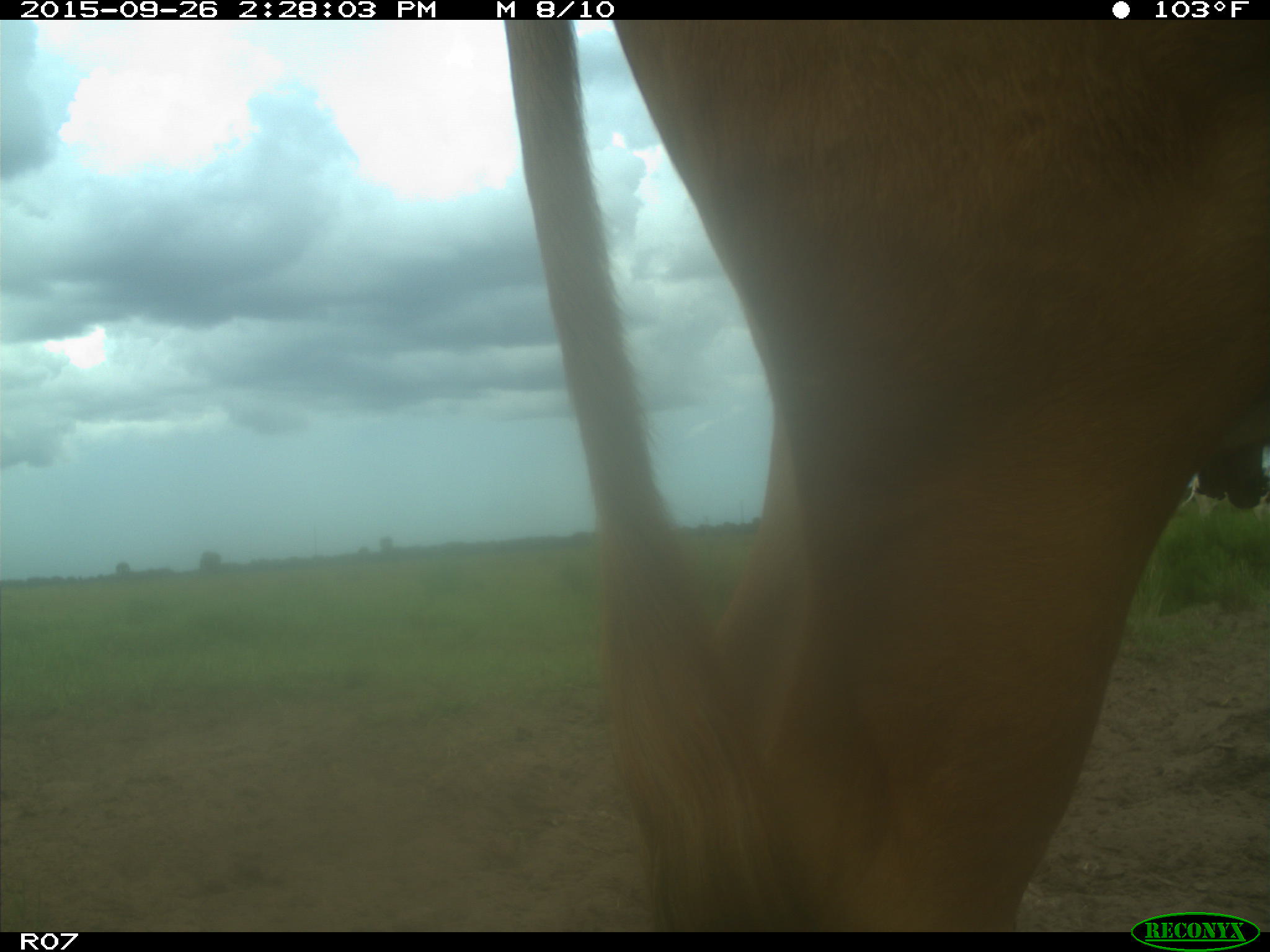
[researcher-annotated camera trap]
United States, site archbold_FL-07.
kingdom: Animalia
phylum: Chordata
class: Mammalia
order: Artiodactyla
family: Bovidae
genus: Bos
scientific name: Bos taurus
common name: domestic cow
Bos taurus (domestic cow).